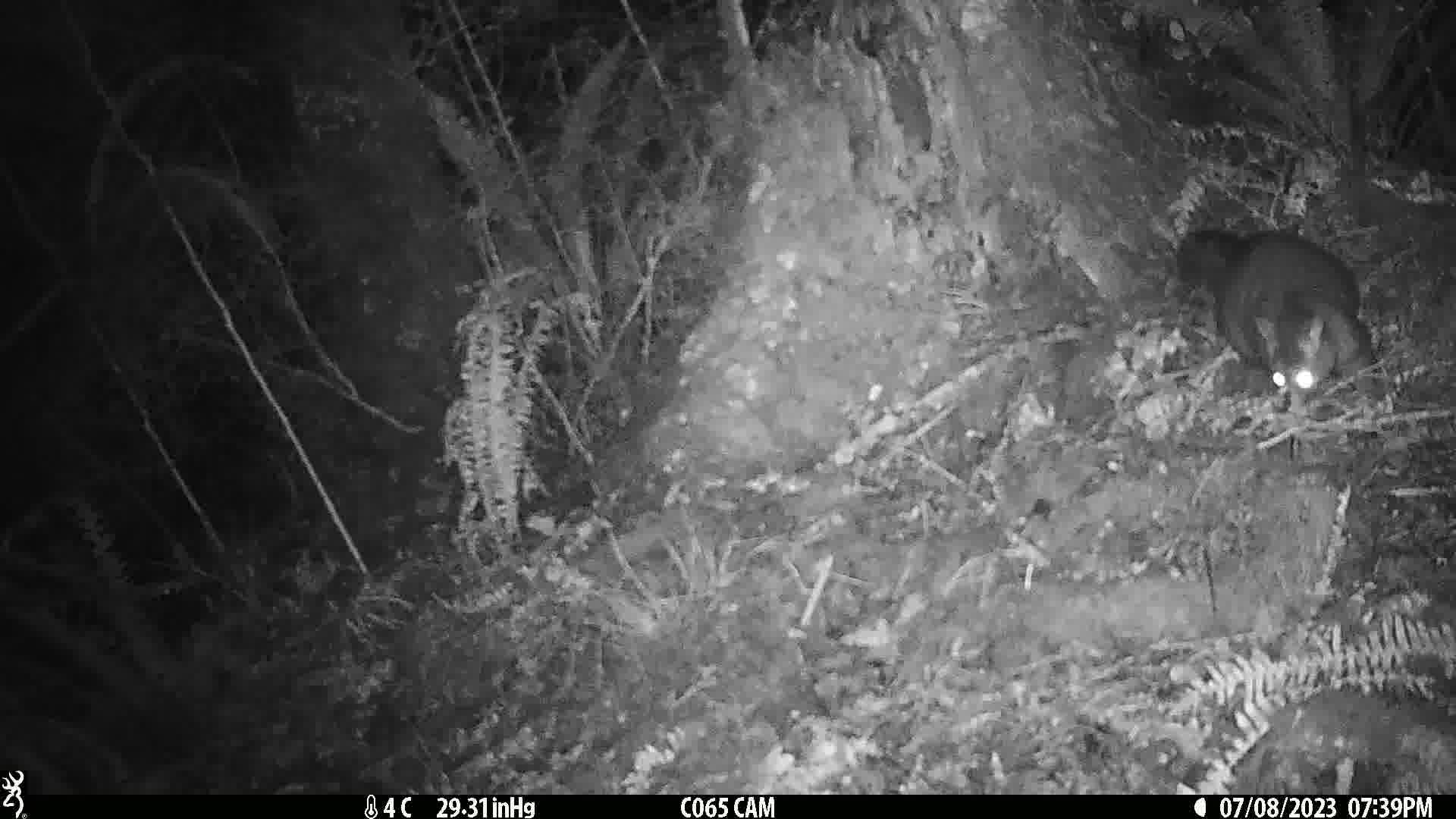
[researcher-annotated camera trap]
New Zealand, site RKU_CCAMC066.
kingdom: Animalia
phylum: Chordata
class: Mammalia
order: Diprotodontia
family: Phalangeridae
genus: Trichosurus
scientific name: Trichosurus vulpecula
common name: common brushtail possum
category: possum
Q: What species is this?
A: Possum (common brushtail possum) (Trichosurus vulpecula).